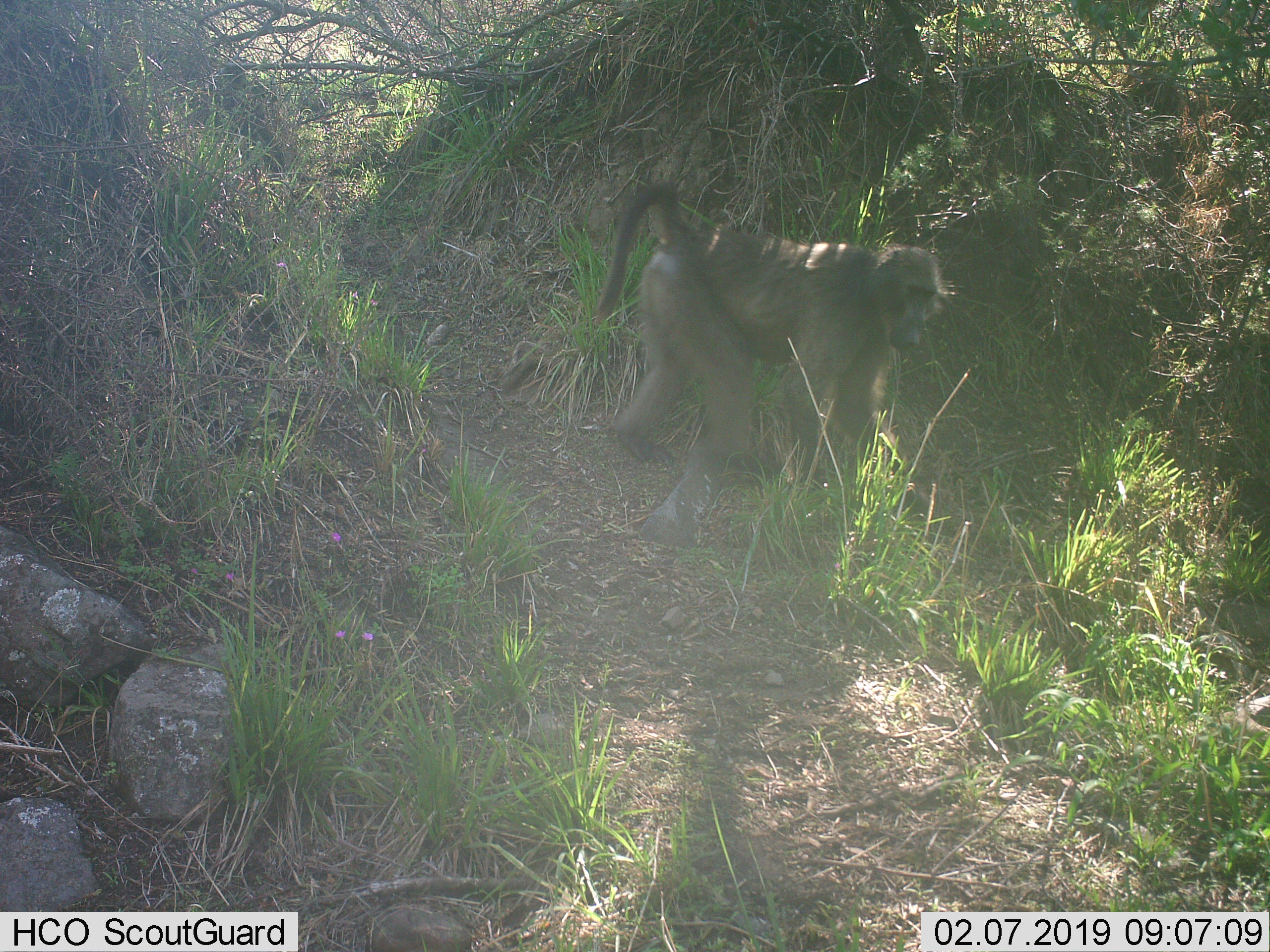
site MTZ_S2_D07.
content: unidentified animal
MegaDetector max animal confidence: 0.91